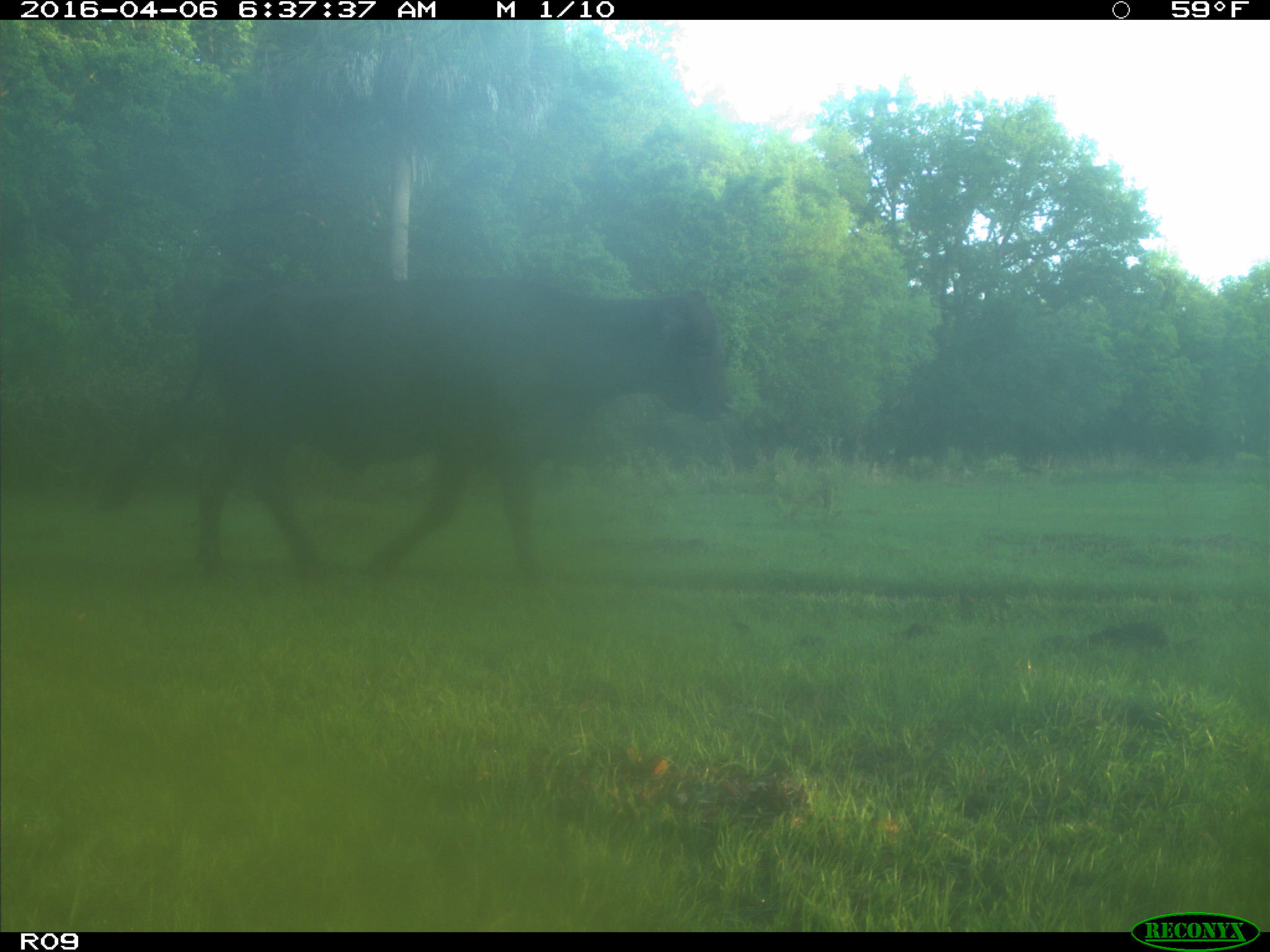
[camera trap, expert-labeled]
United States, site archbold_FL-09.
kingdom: Animalia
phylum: Chordata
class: Mammalia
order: Artiodactyla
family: Bovidae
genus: Bos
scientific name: Bos taurus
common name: domestic cow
Bos taurus (domestic cow).